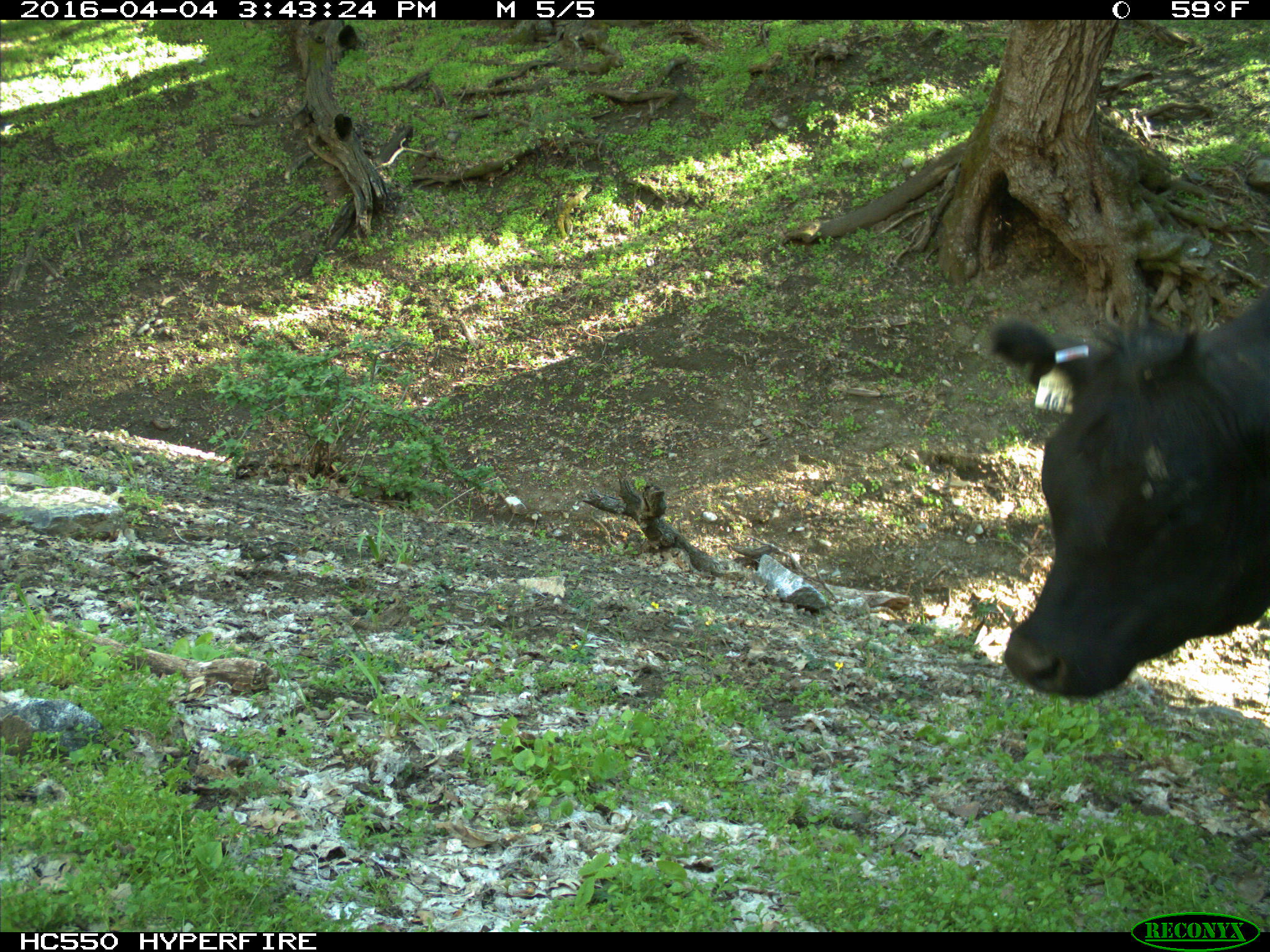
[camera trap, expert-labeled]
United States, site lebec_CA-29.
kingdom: Animalia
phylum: Chordata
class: Mammalia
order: Artiodactyla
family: Bovidae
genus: Bos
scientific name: Bos taurus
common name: domestic cow